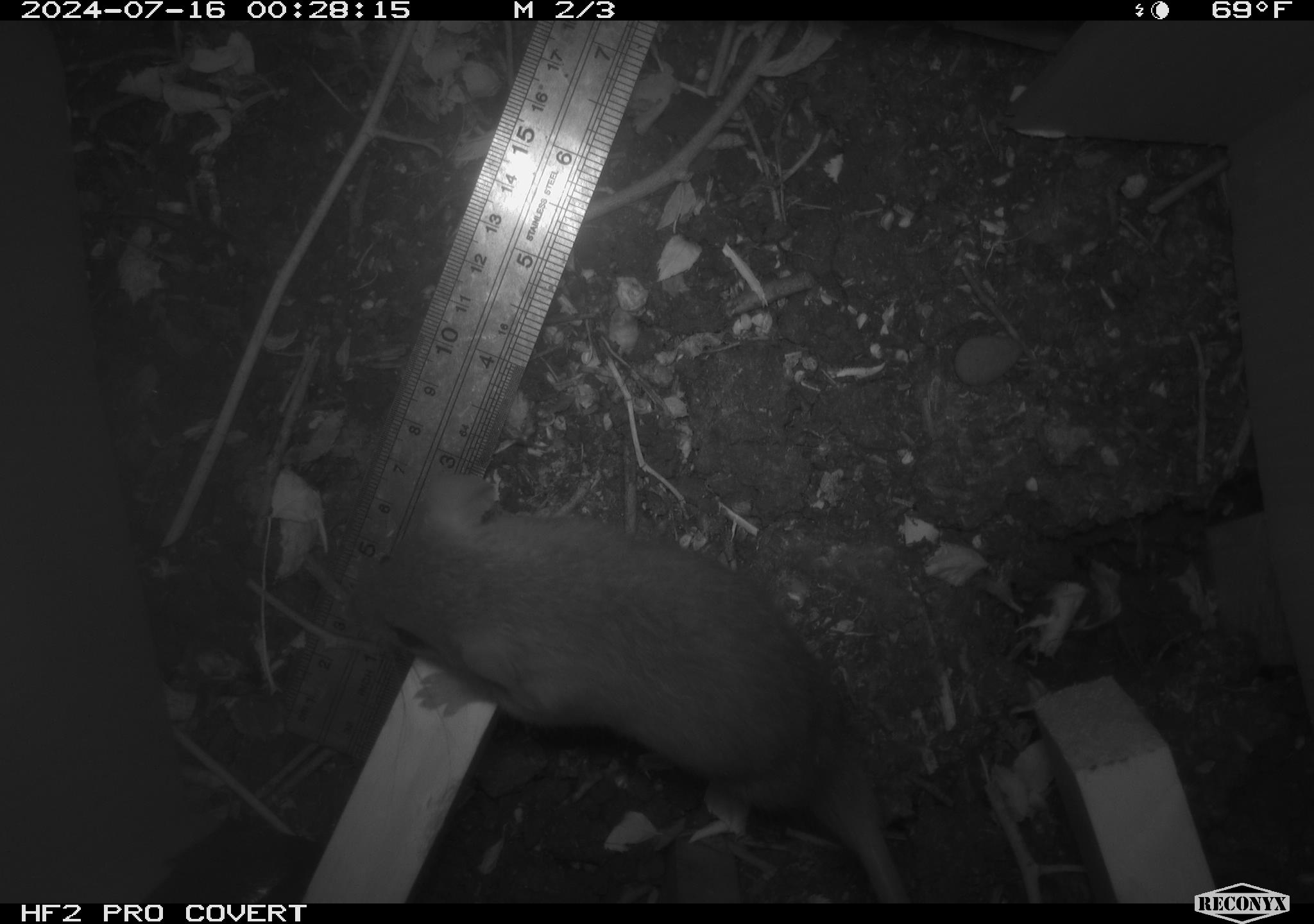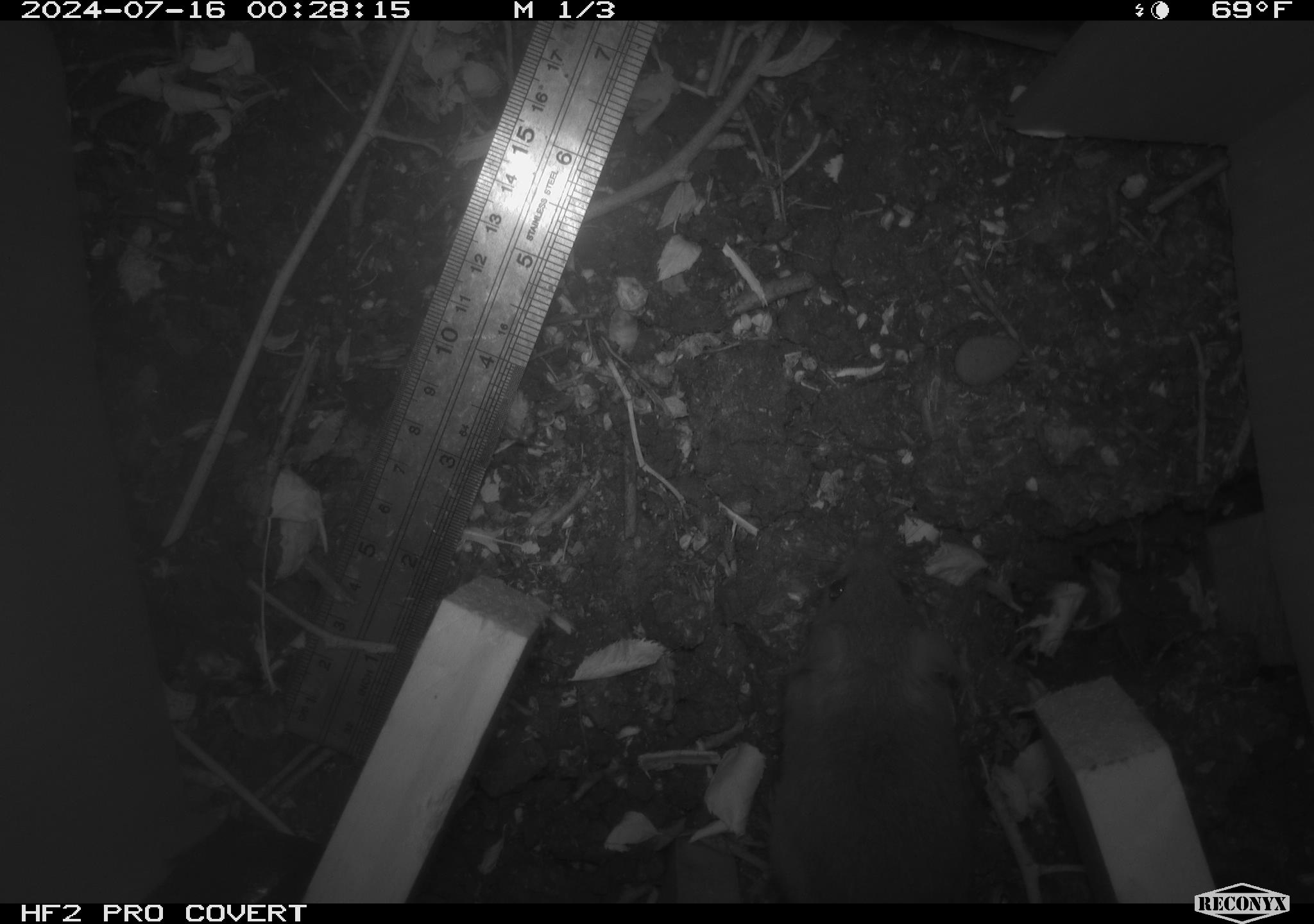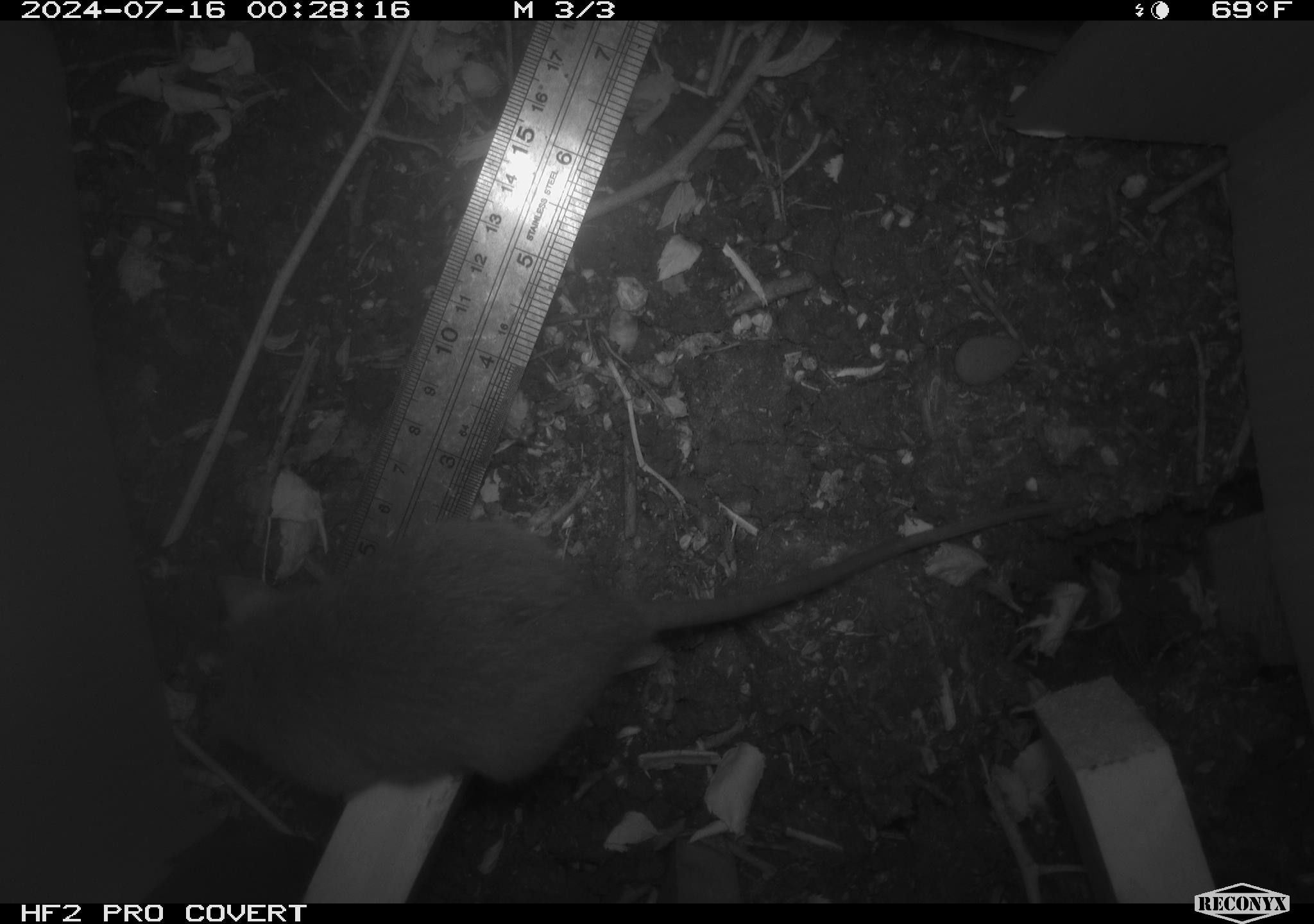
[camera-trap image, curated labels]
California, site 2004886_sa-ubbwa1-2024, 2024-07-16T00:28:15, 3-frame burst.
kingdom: Animalia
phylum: Chordata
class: Mammalia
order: Rodentia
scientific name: Rodentia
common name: mouse species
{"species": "mouse species (Rodentia)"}